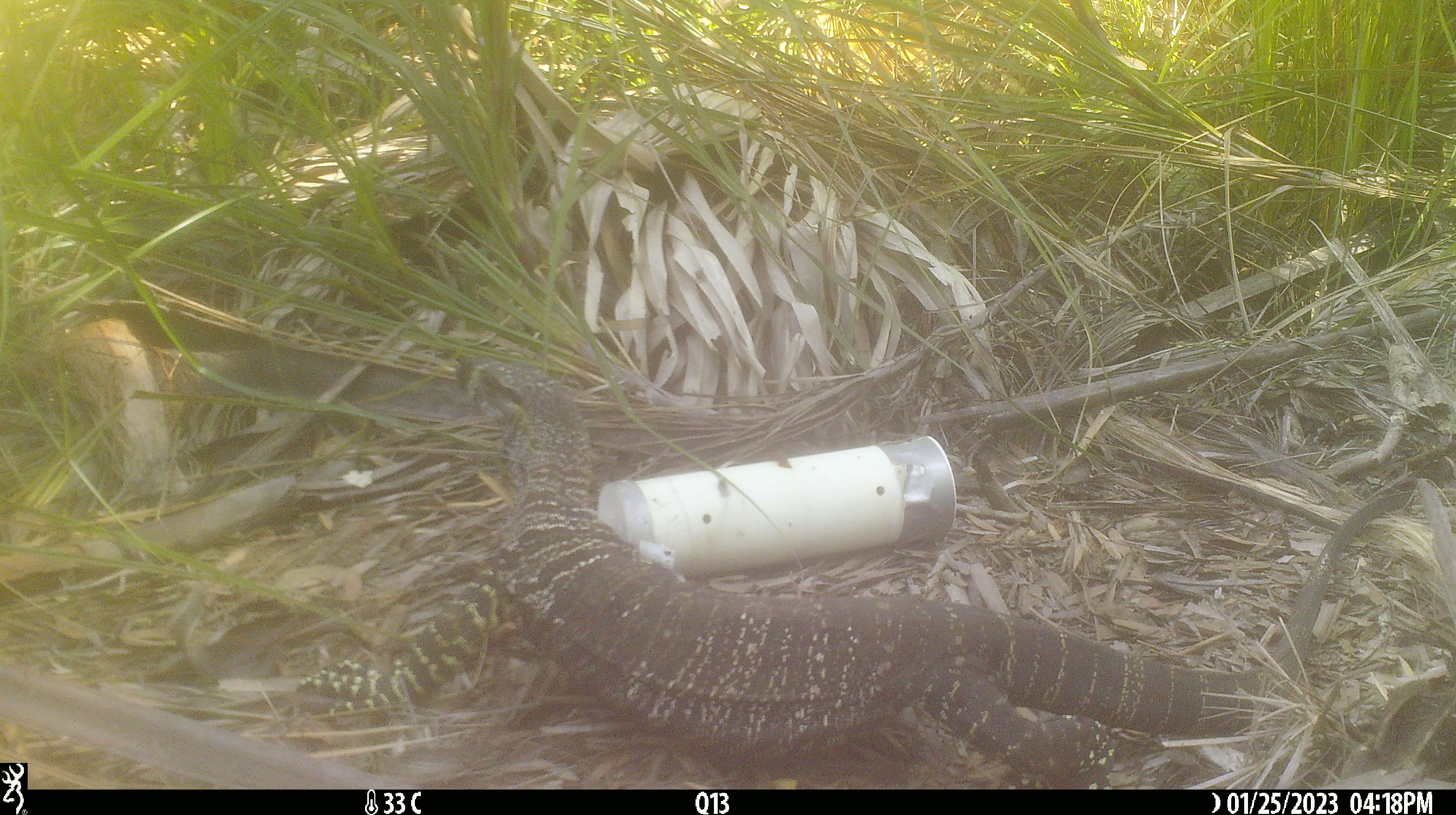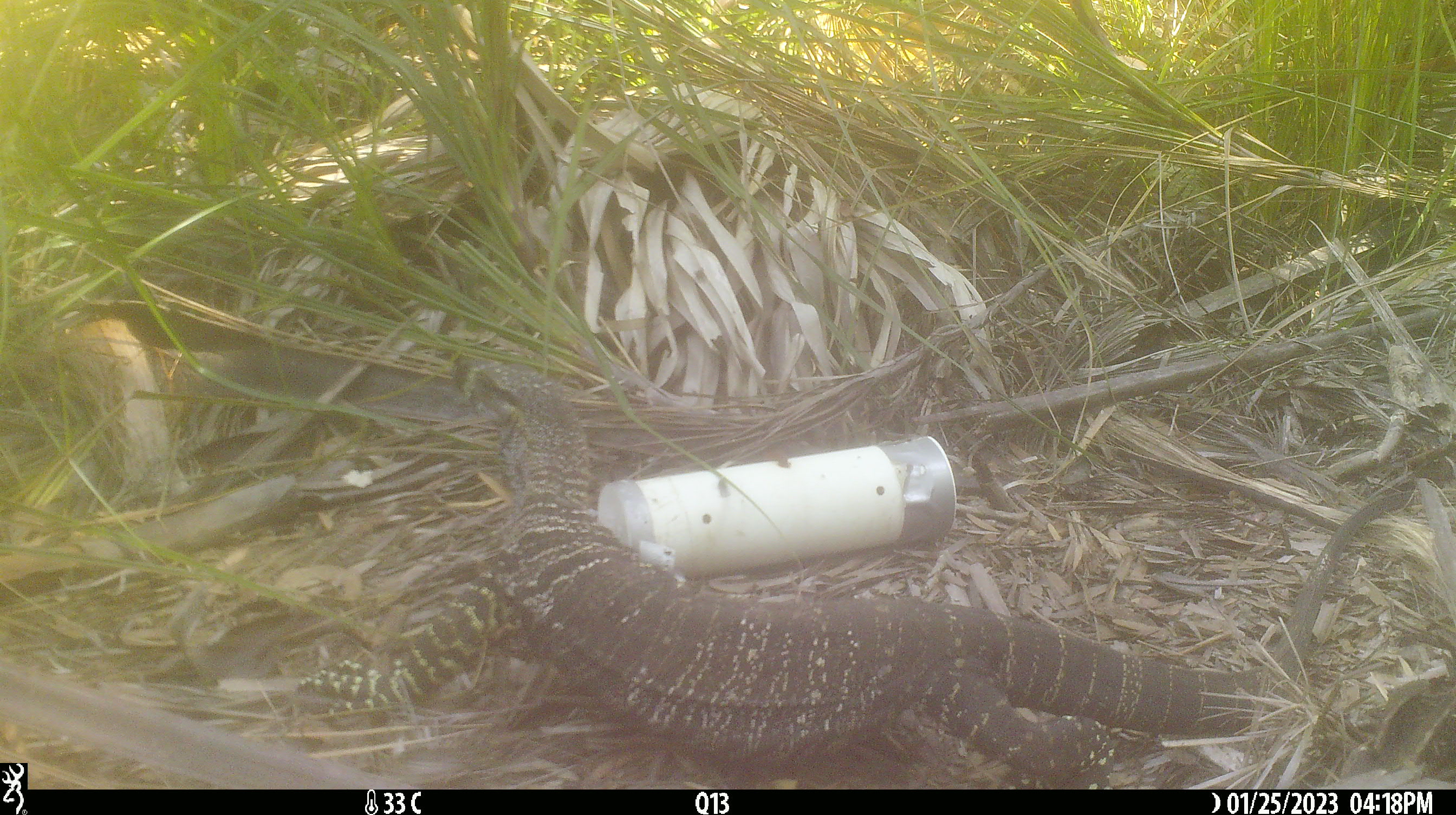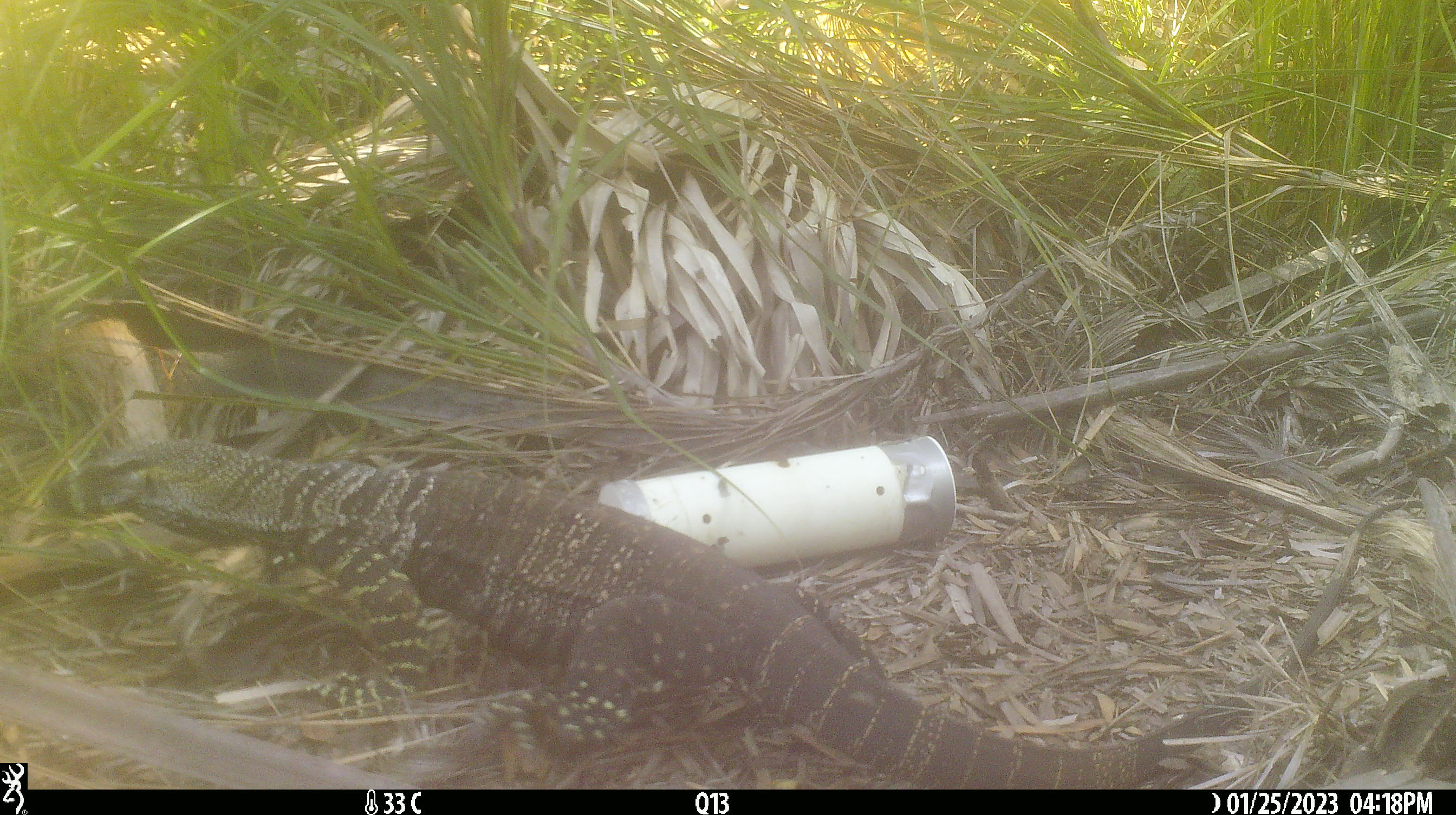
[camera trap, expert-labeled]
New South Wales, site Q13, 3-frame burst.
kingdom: Animalia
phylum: Chordata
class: Reptilia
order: Squamata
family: Varanidae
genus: Varanus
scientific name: Varanus varius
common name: lace monitor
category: goanna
Goanna (lace monitor) (Varanus varius).